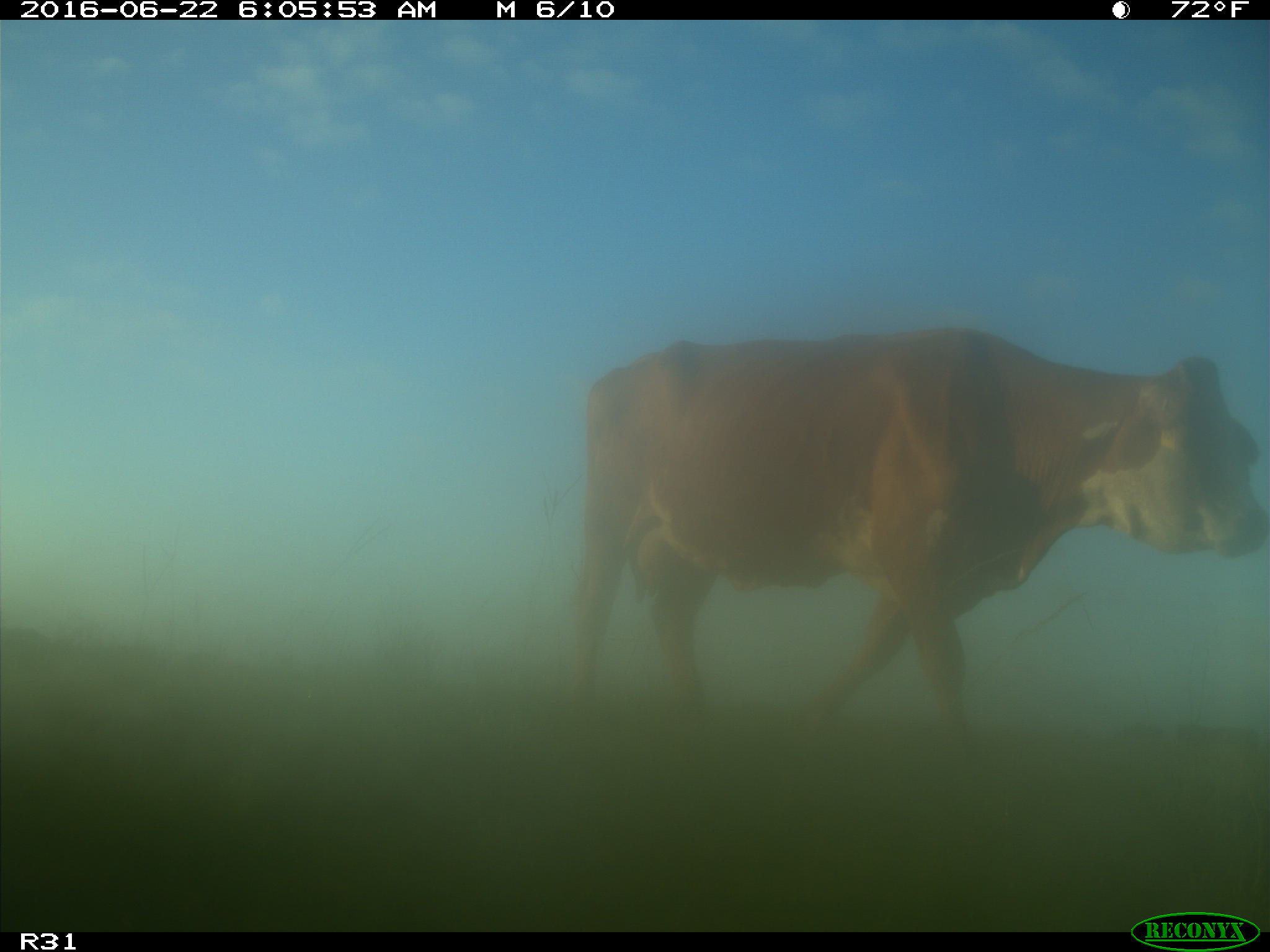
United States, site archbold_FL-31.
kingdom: Animalia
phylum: Chordata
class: Mammalia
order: Artiodactyla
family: Bovidae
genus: Bos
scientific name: Bos taurus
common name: domestic cow